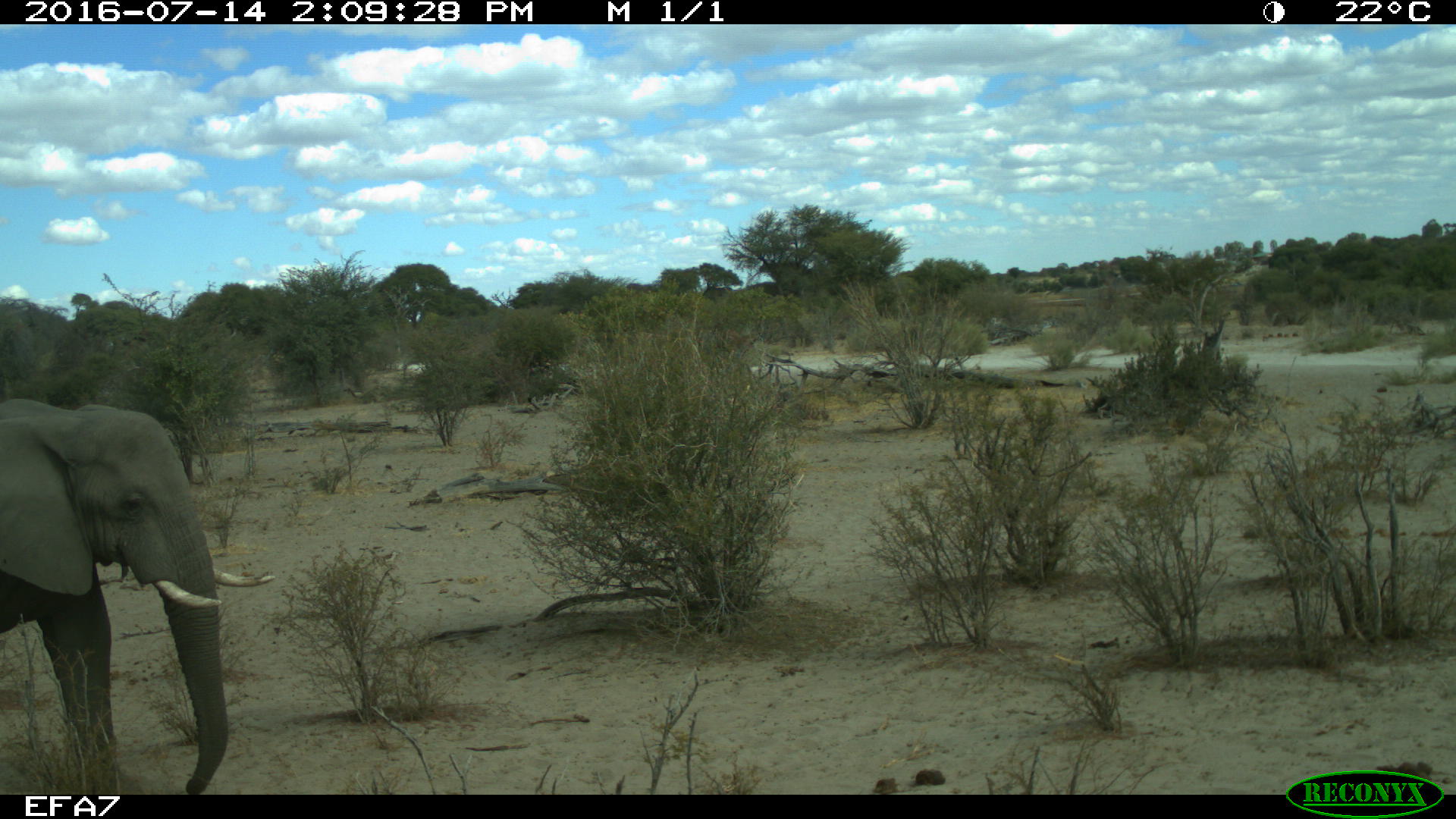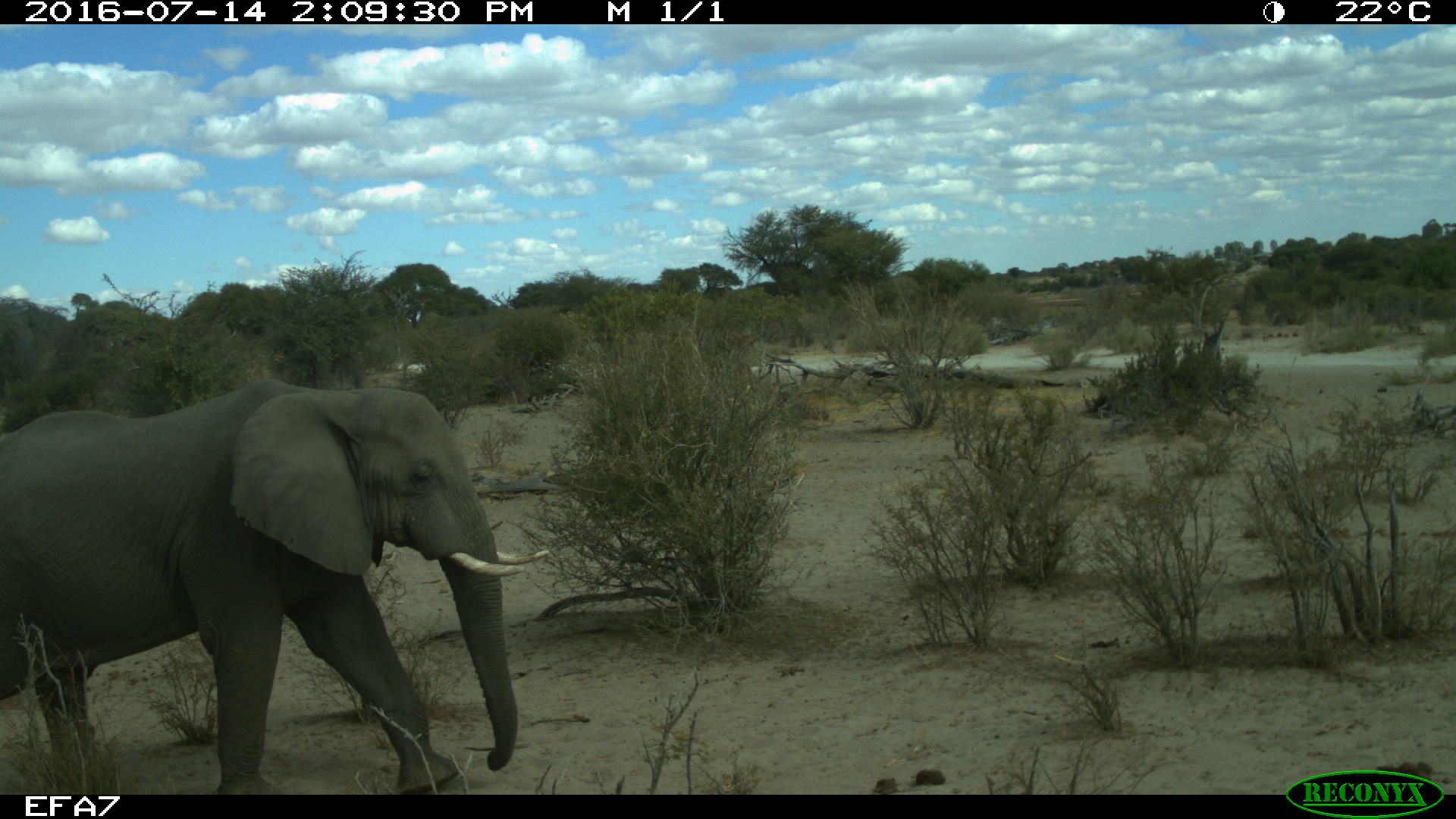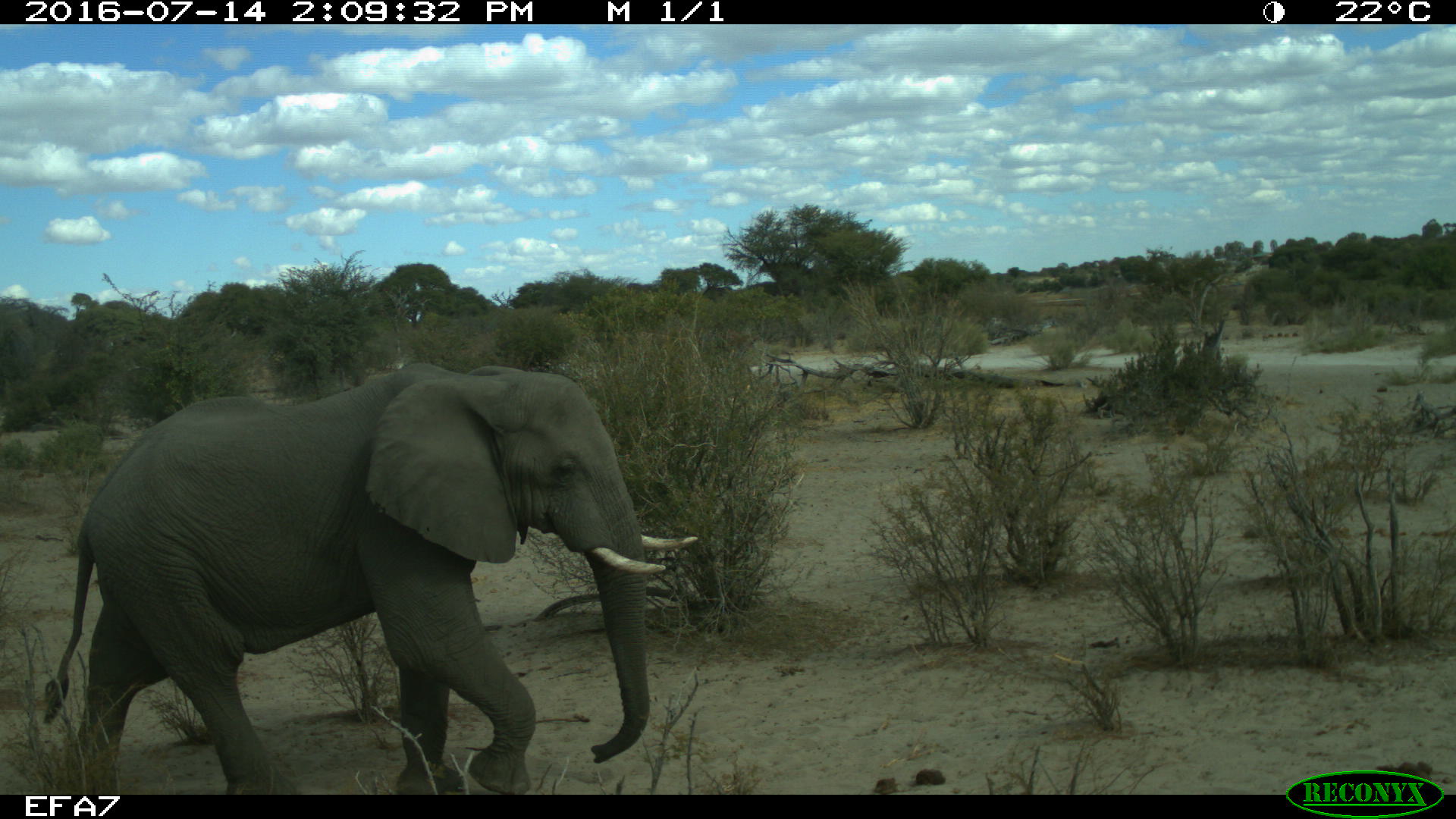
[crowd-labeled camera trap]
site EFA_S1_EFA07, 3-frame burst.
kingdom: Animalia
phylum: Chordata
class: Mammalia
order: Proboscidea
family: Elephantidae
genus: Loxodonta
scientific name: Loxodonta africana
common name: african bush elephant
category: elephant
Elephant (african bush elephant) (Loxodonta africana), count 1. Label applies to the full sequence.